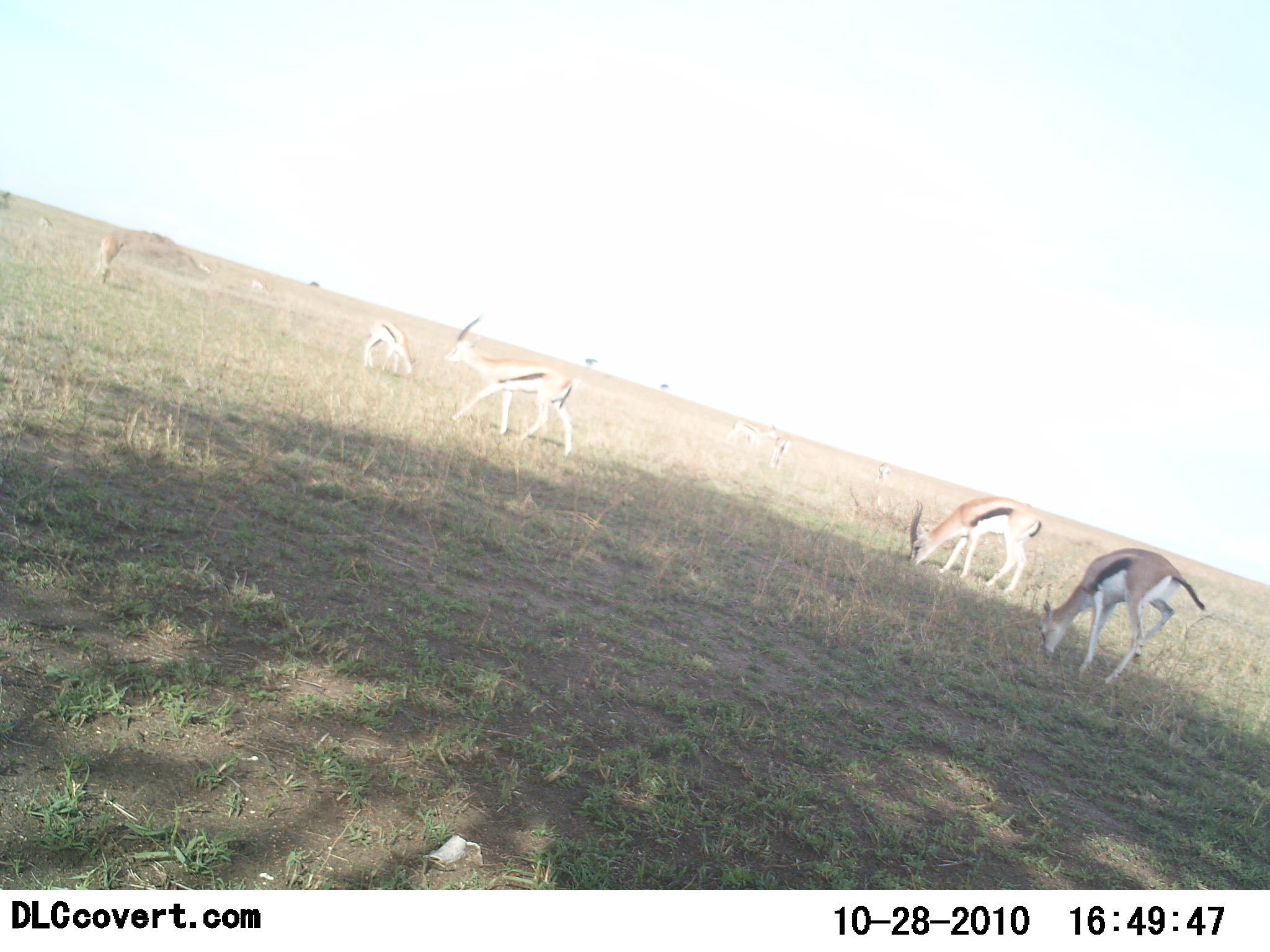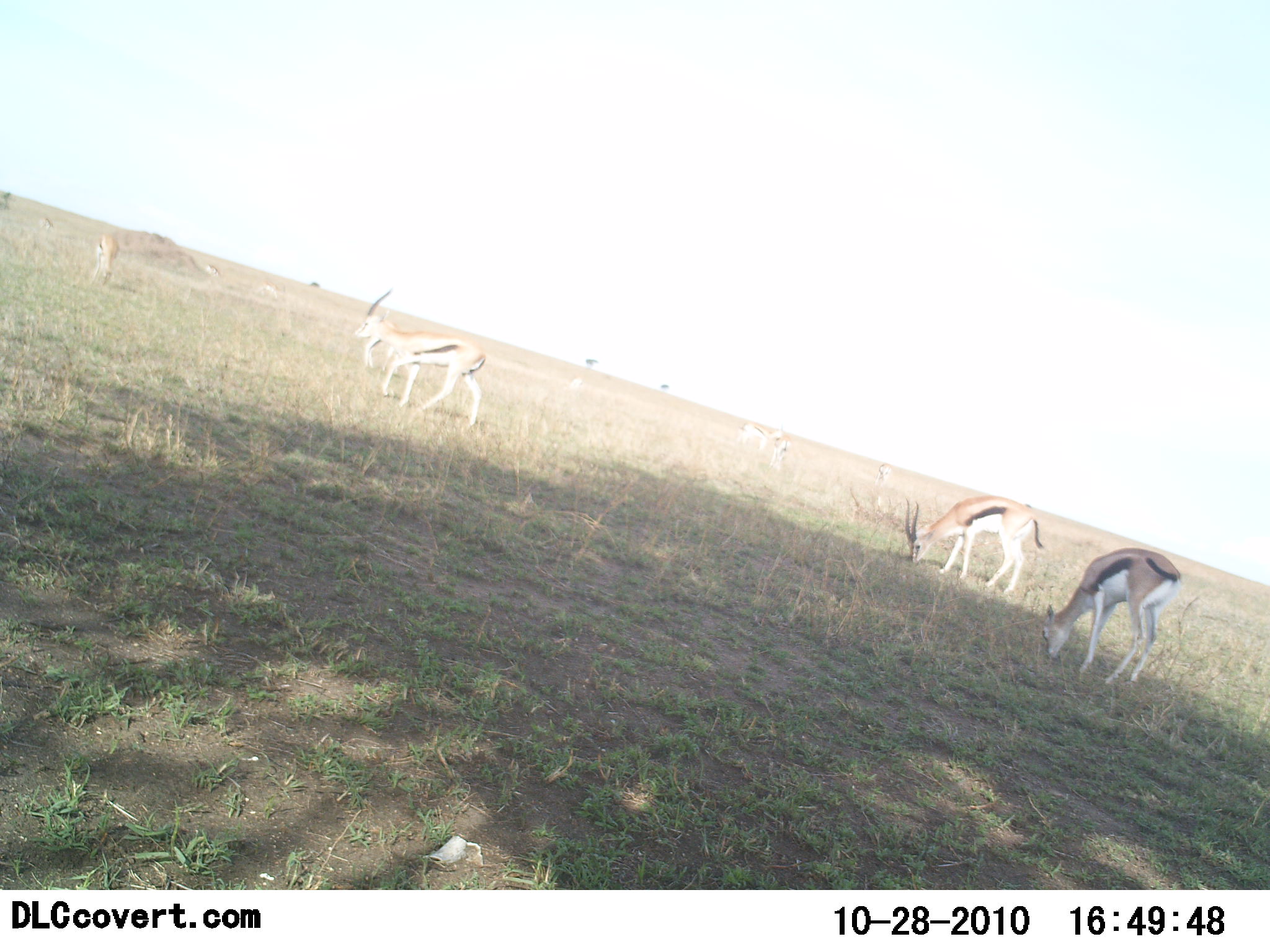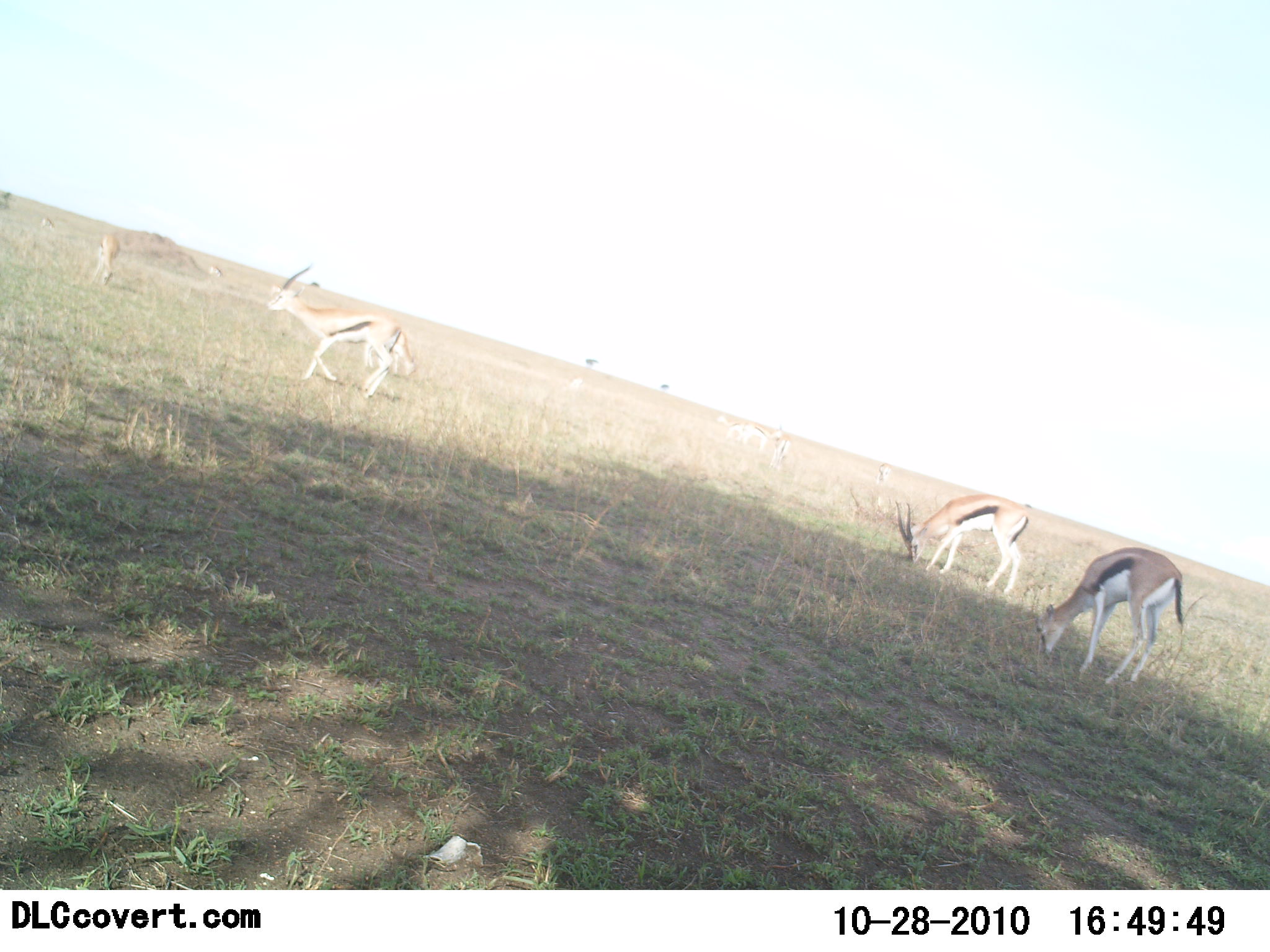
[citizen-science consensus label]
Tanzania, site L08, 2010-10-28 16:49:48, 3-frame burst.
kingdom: Animalia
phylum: Chordata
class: Mammalia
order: Artiodactyla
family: Bovidae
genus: Eudorcas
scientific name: Eudorcas thomsonii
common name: thomson's gazelle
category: gazellethomsons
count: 5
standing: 44%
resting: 0%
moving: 62%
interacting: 0%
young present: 12%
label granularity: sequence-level